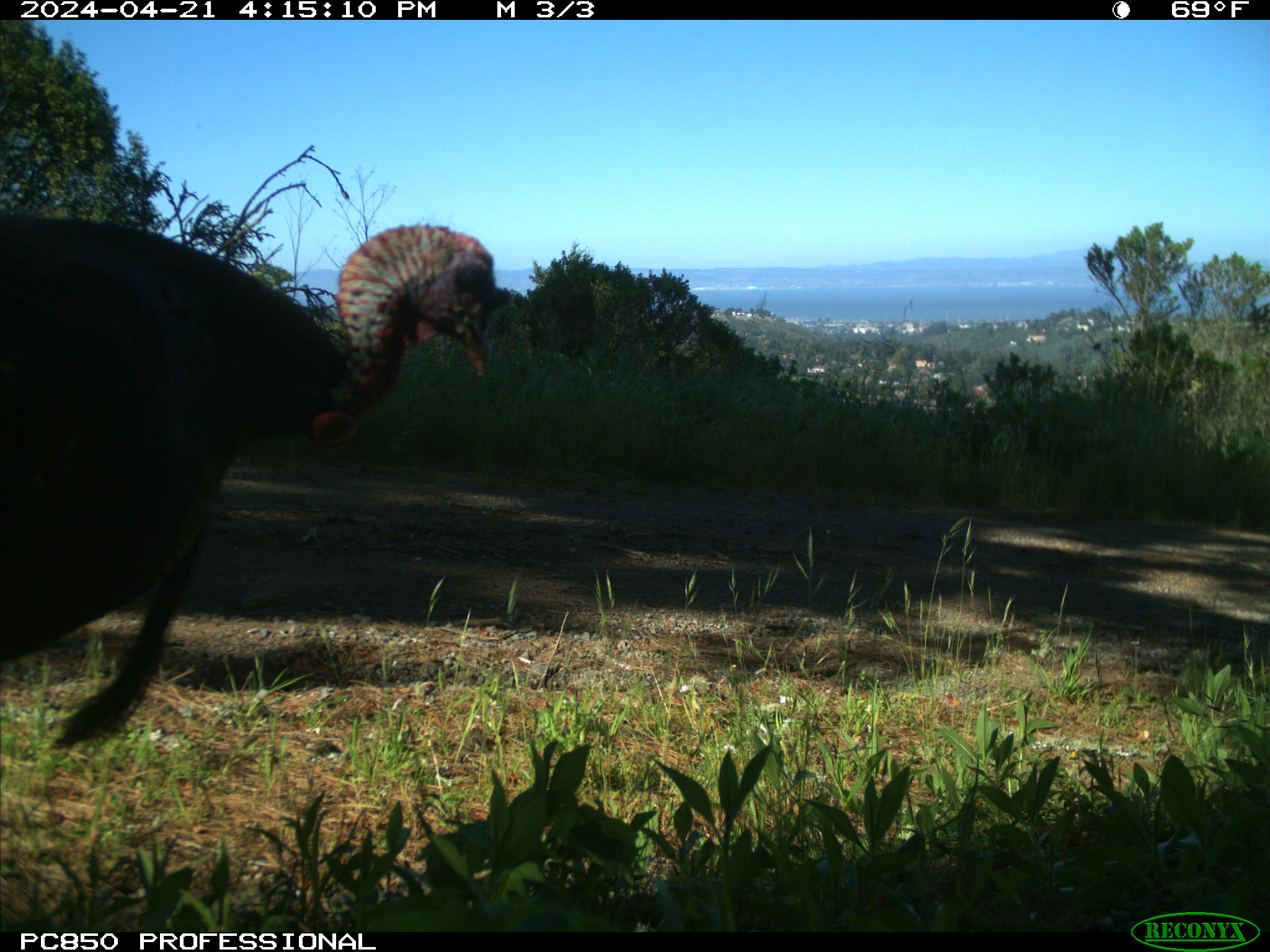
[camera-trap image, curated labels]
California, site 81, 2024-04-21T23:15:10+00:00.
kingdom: Animalia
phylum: Chordata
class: Aves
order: Galliformes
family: Phasianidae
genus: Meleagris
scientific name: Meleagris gallopavo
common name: turkey